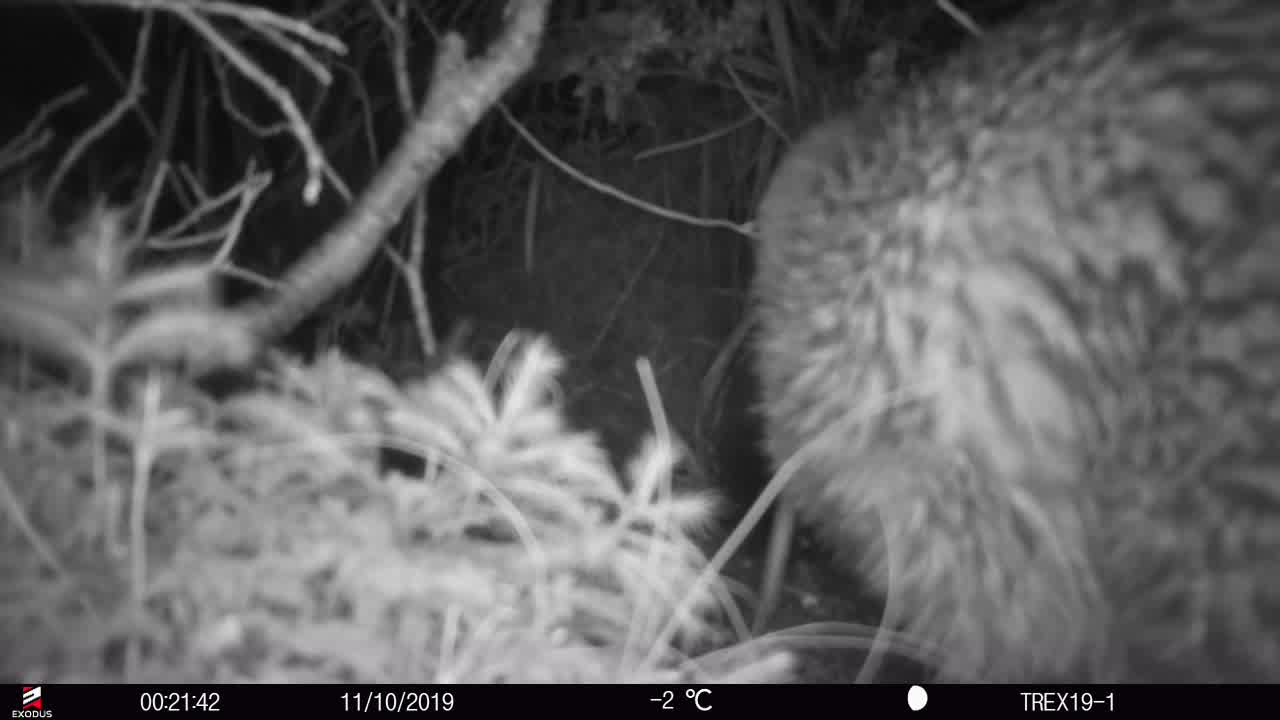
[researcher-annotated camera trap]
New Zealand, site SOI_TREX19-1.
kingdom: Animalia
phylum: Chordata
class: Aves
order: Apterygiformes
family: Apterygidae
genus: Apteryx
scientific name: Apteryx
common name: kiwi